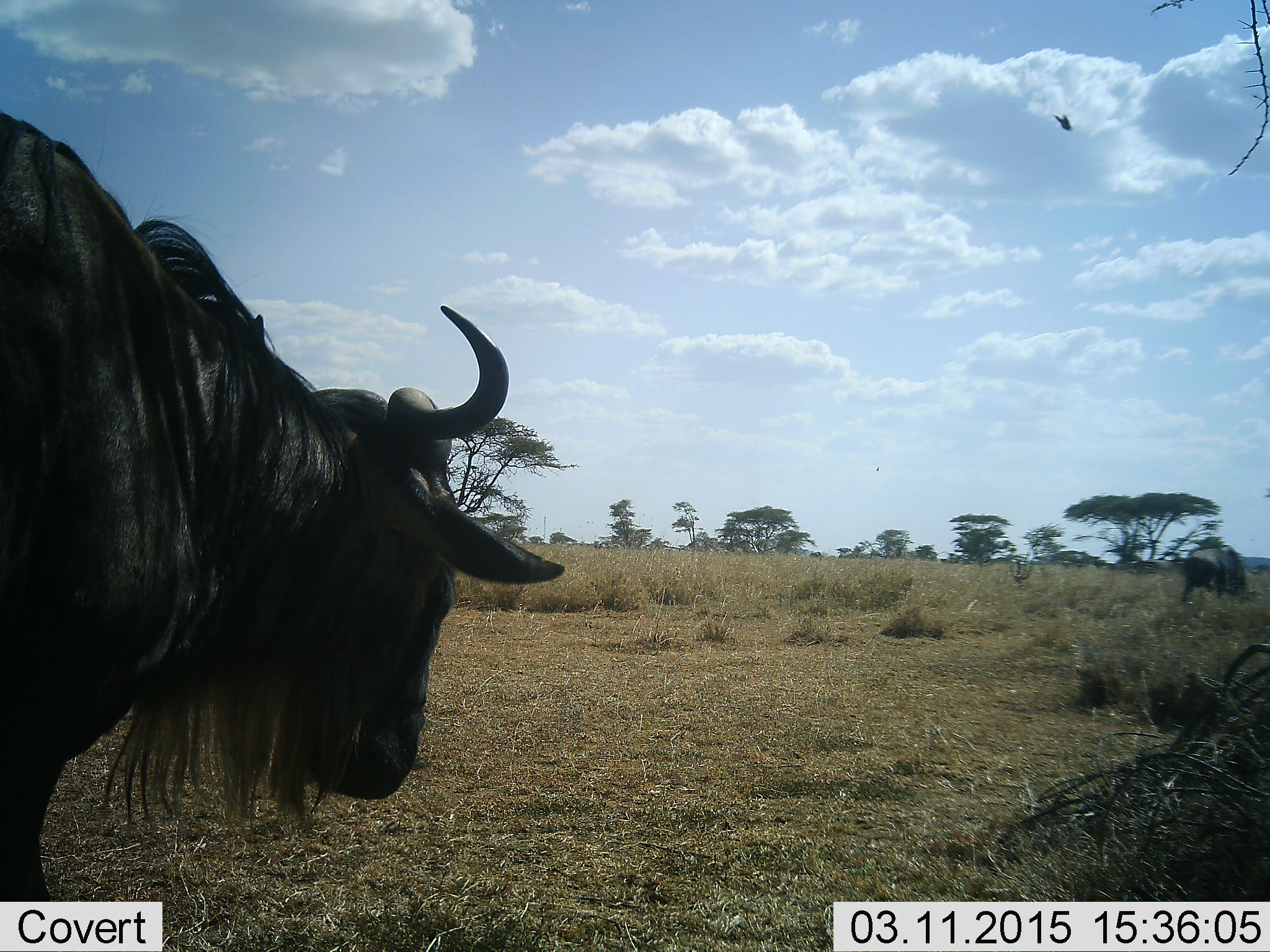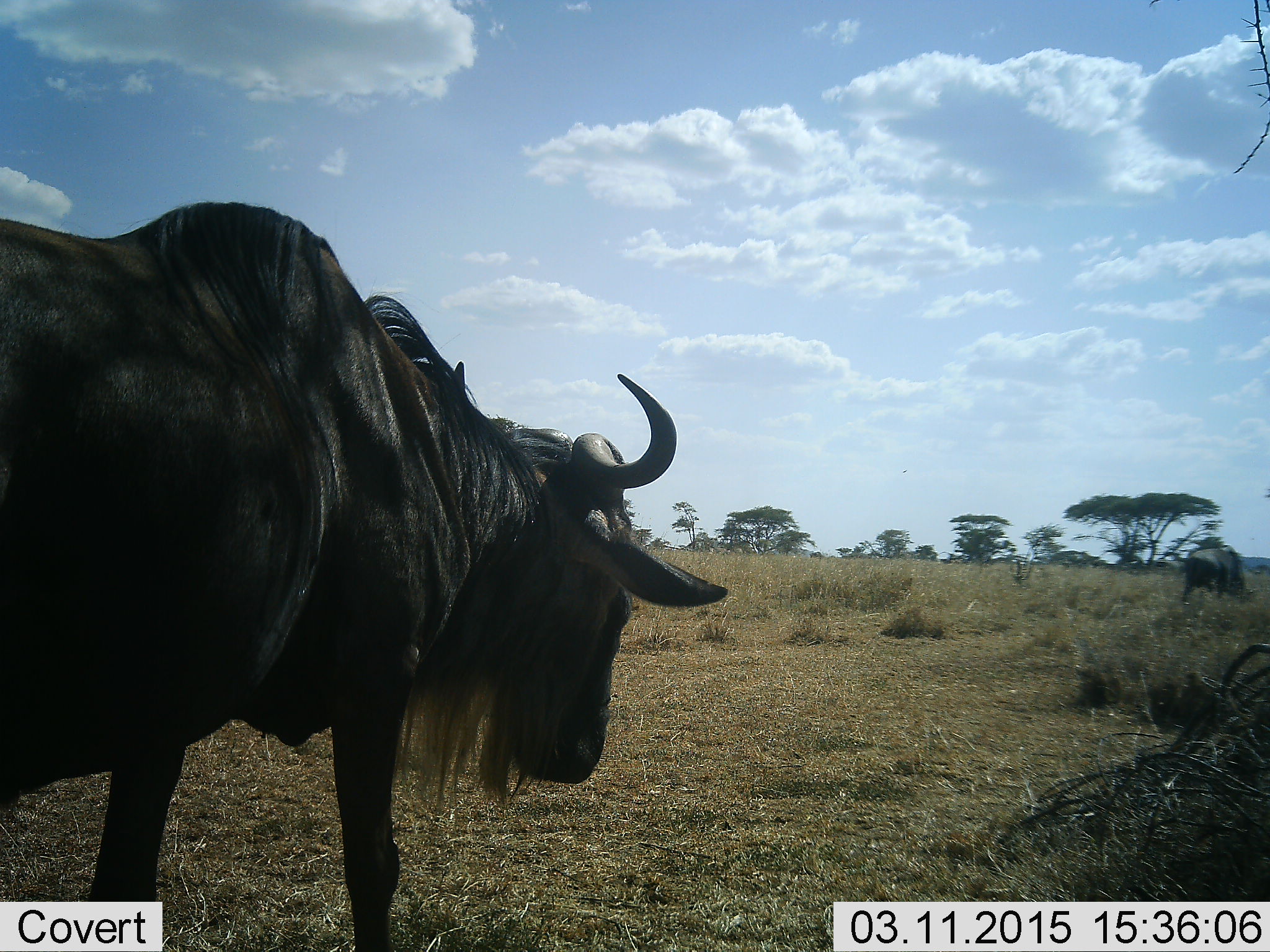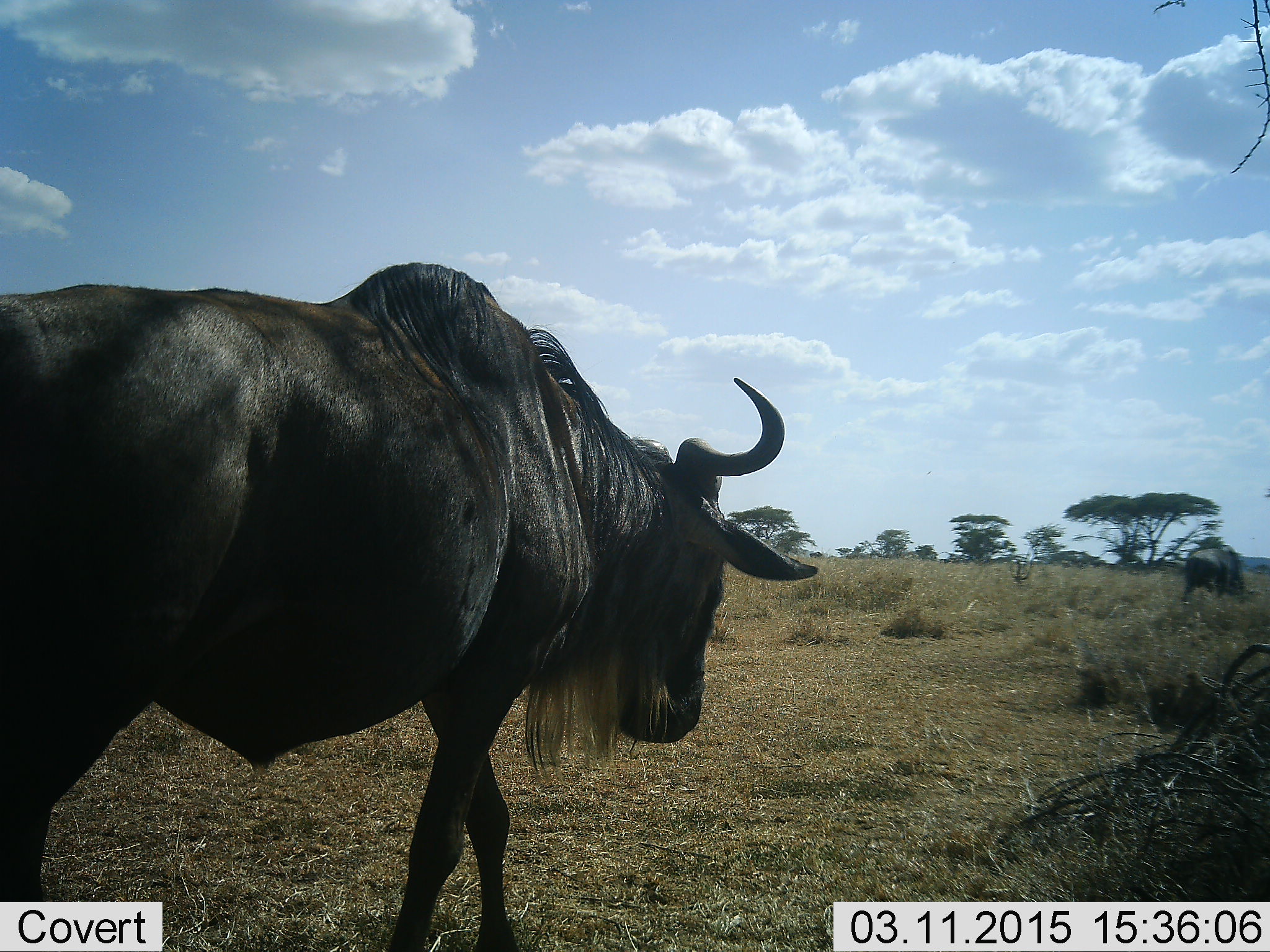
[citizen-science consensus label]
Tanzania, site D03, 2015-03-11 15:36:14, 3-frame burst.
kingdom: Animalia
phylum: Chordata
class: Mammalia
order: Artiodactyla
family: Bovidae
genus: Connochaetes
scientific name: Connochaetes taurinus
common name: blue wildebeest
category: wildebeest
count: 2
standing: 54%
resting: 8%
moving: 77%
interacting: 0%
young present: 0%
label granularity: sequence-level